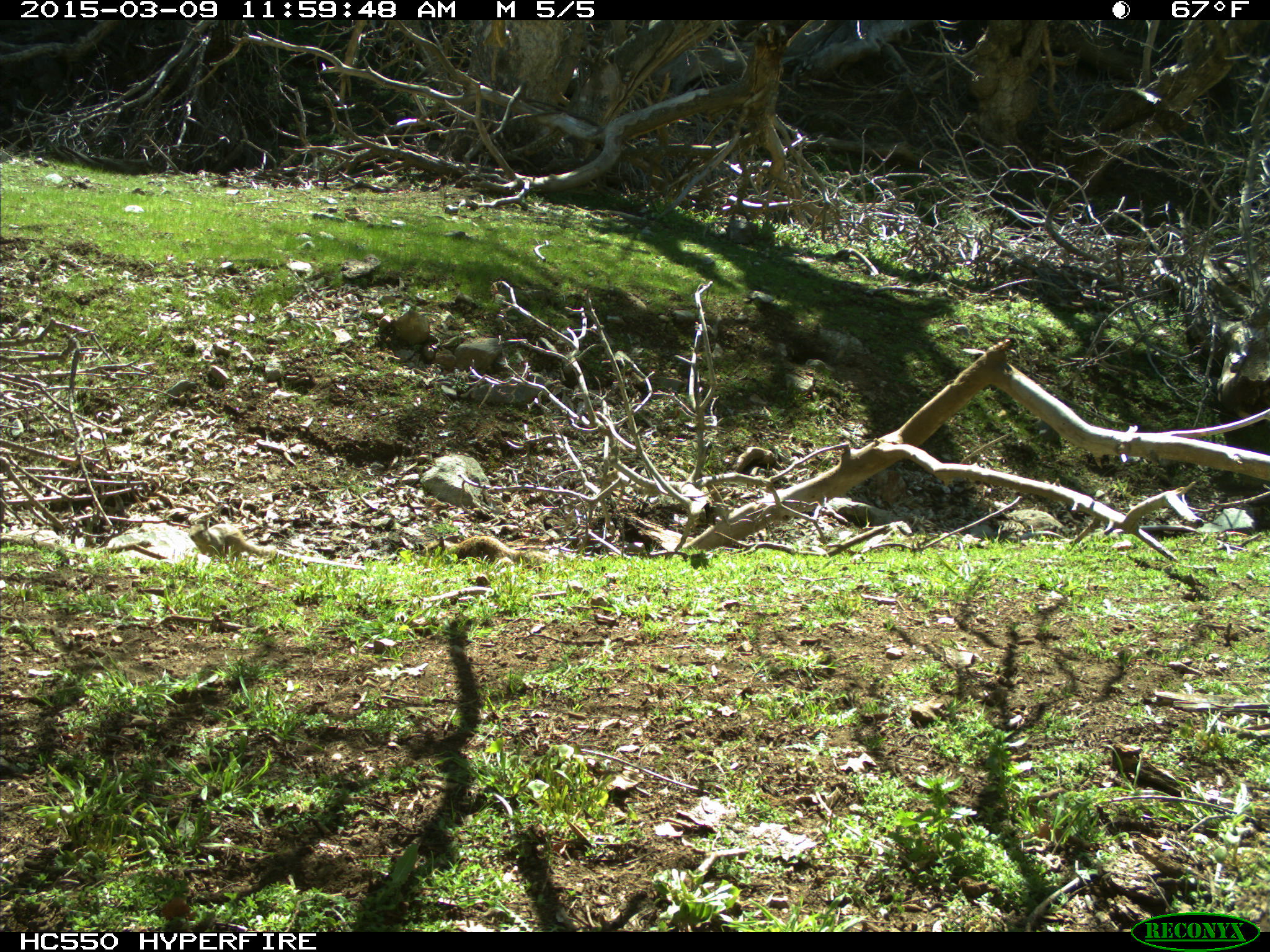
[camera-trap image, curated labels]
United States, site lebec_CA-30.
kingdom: Animalia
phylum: Chordata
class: Mammalia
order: Rodentia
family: Sciuridae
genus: Otospermophilus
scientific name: Otospermophilus beecheyi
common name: california ground squirrel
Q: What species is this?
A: Otospermophilus beecheyi (california ground squirrel).